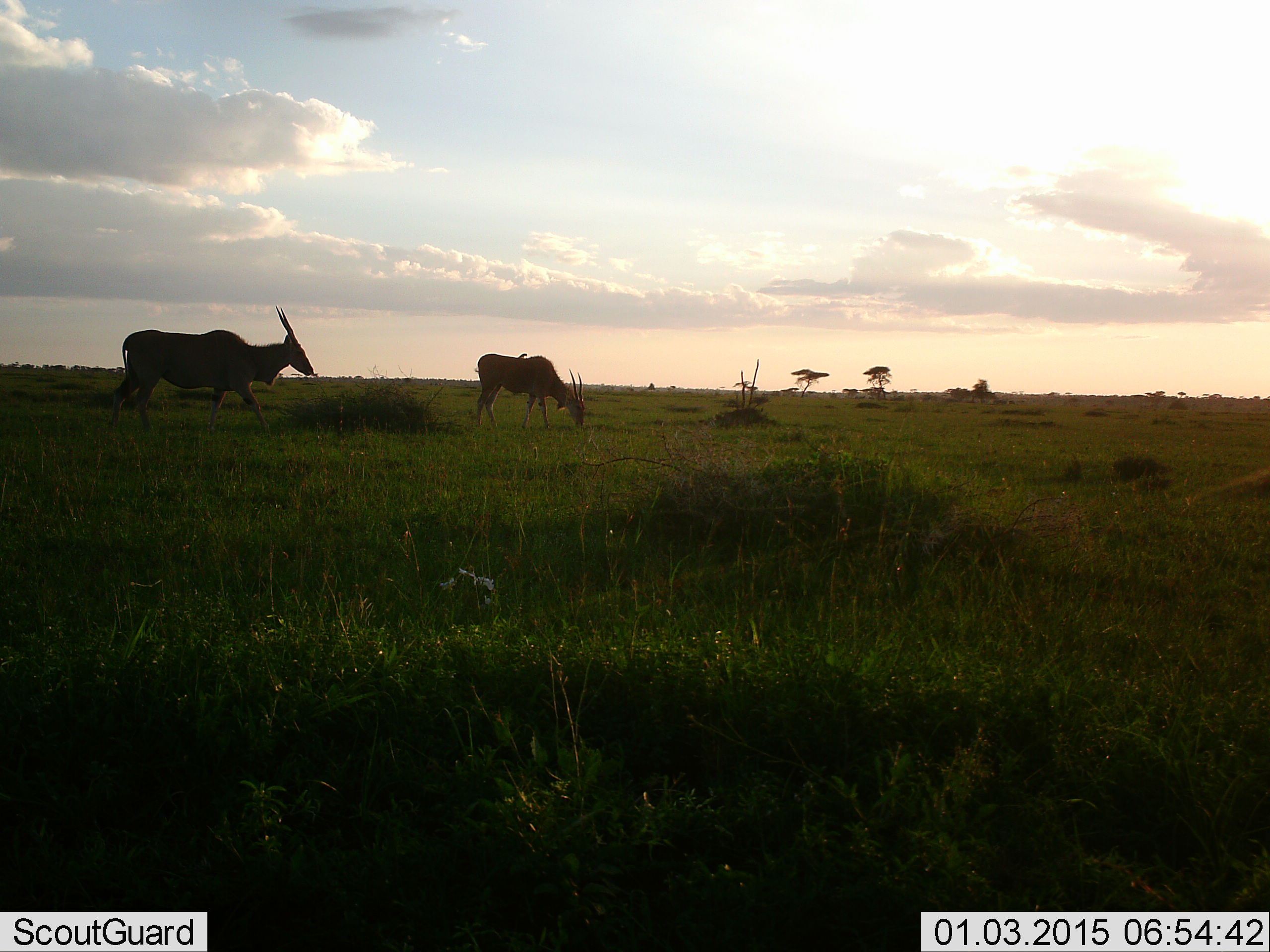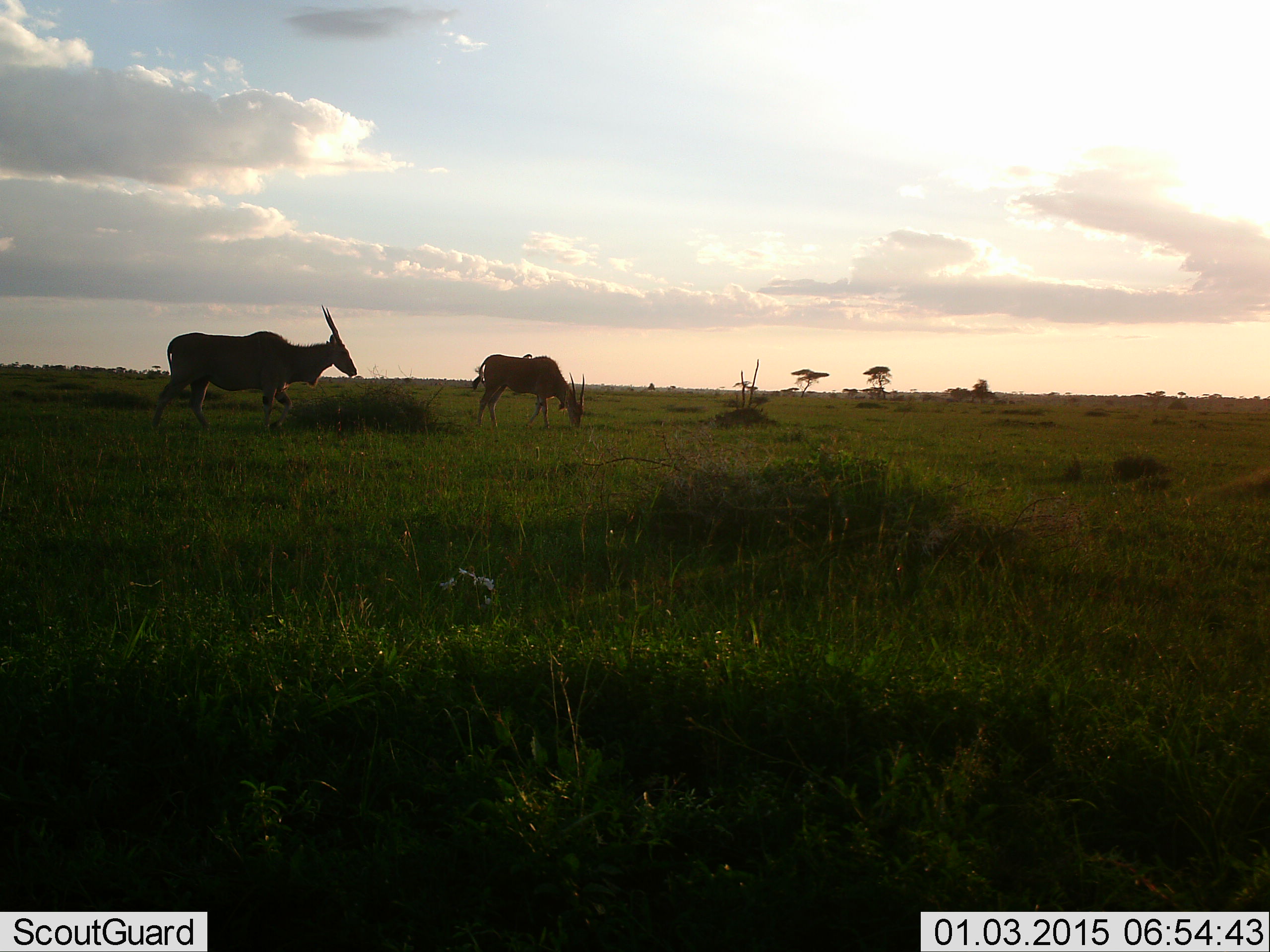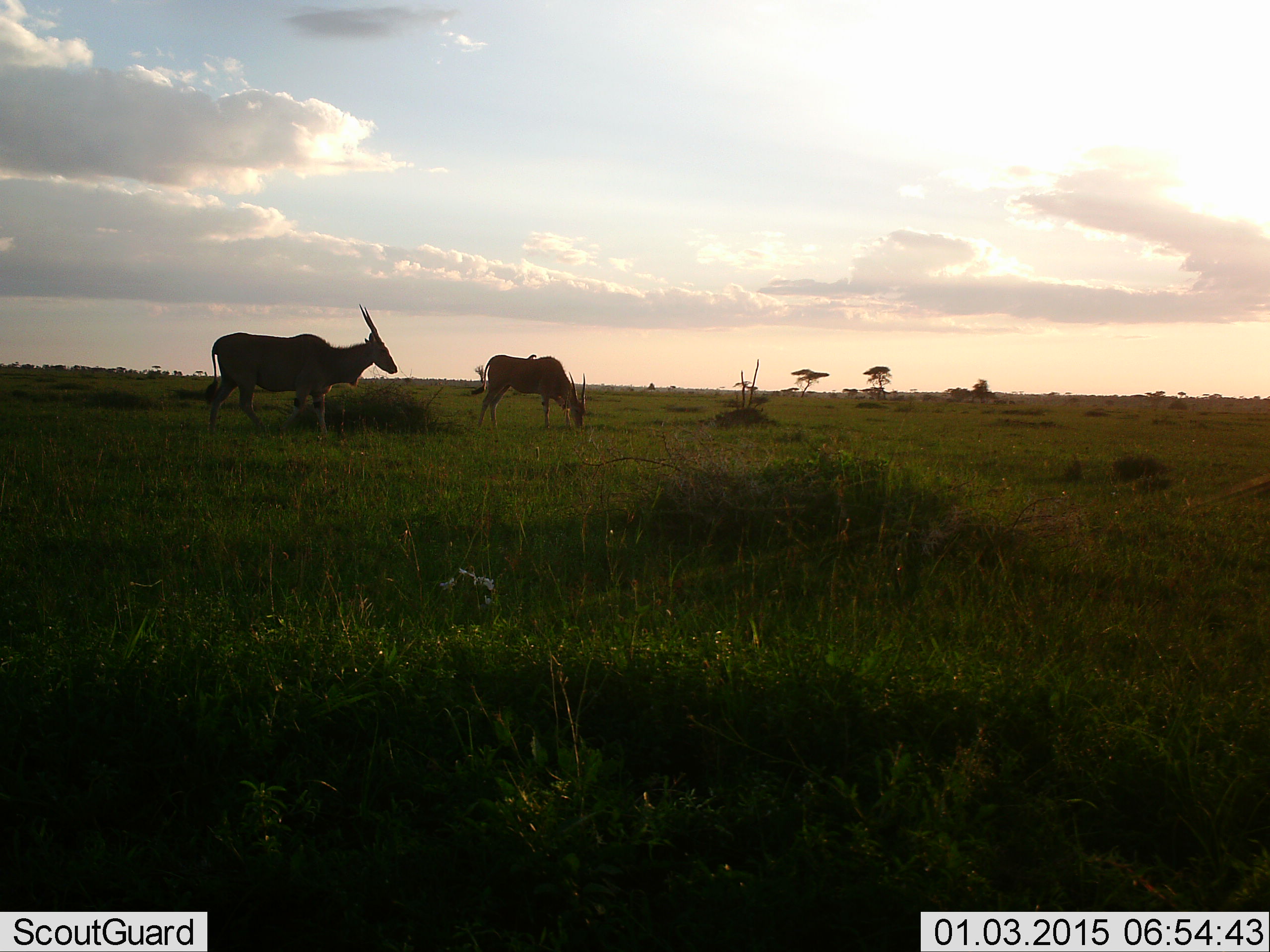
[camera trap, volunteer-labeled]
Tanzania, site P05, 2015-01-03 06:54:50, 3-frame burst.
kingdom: Animalia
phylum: Chordata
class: Mammalia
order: Artiodactyla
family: Bovidae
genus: Tragelaphus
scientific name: Tragelaphus oryx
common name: eland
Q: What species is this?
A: Eland (Tragelaphus oryx).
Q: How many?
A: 2.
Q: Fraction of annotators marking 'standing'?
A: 33%.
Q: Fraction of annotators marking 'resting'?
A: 8%.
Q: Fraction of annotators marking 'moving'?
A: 67%.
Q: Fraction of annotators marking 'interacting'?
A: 0%.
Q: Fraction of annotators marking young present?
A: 0%.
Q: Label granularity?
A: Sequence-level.